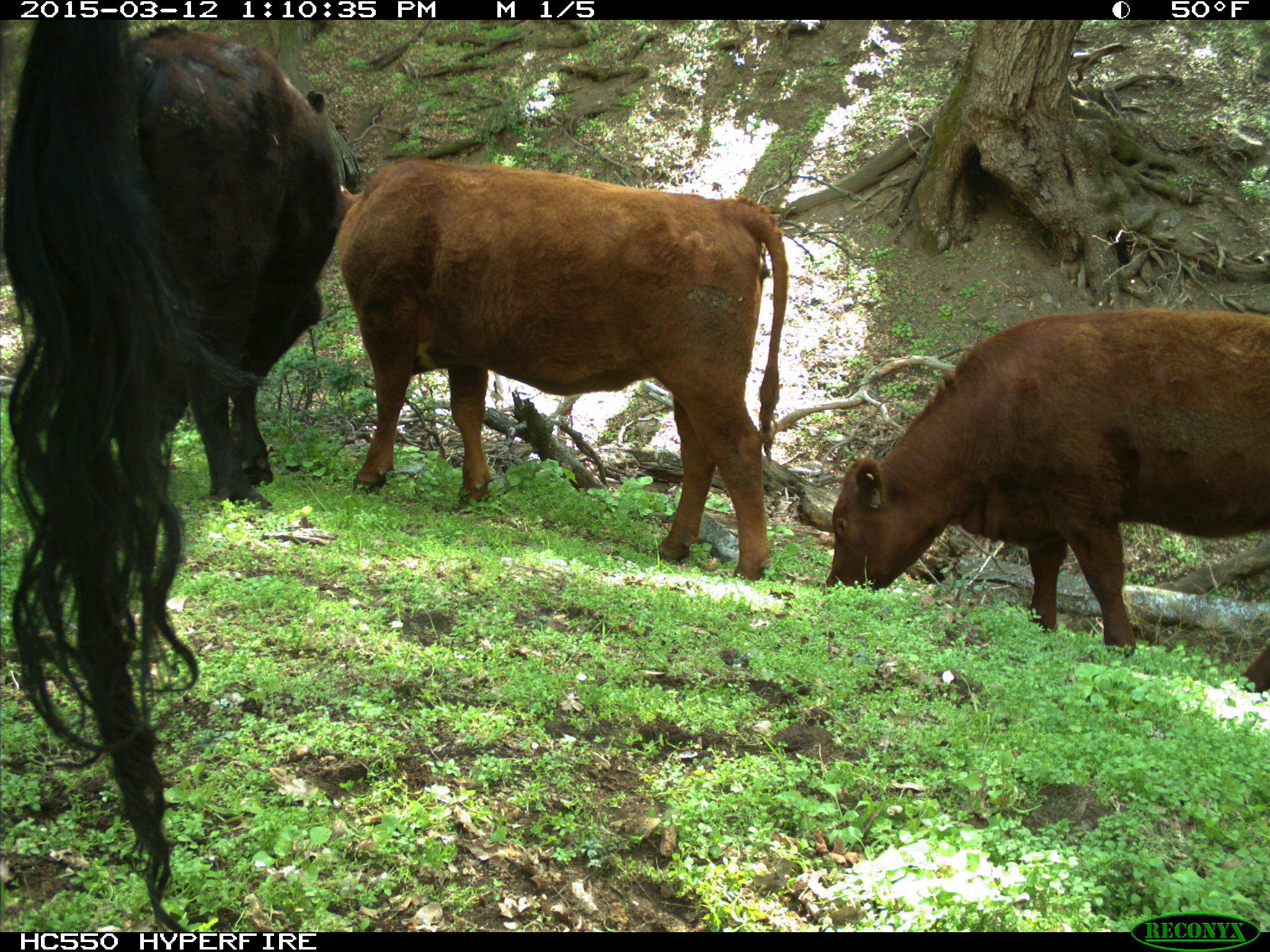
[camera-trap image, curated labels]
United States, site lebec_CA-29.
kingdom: Animalia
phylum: Chordata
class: Mammalia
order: Artiodactyla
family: Bovidae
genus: Bos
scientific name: Bos taurus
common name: domestic cow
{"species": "Bos taurus (domestic cow)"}